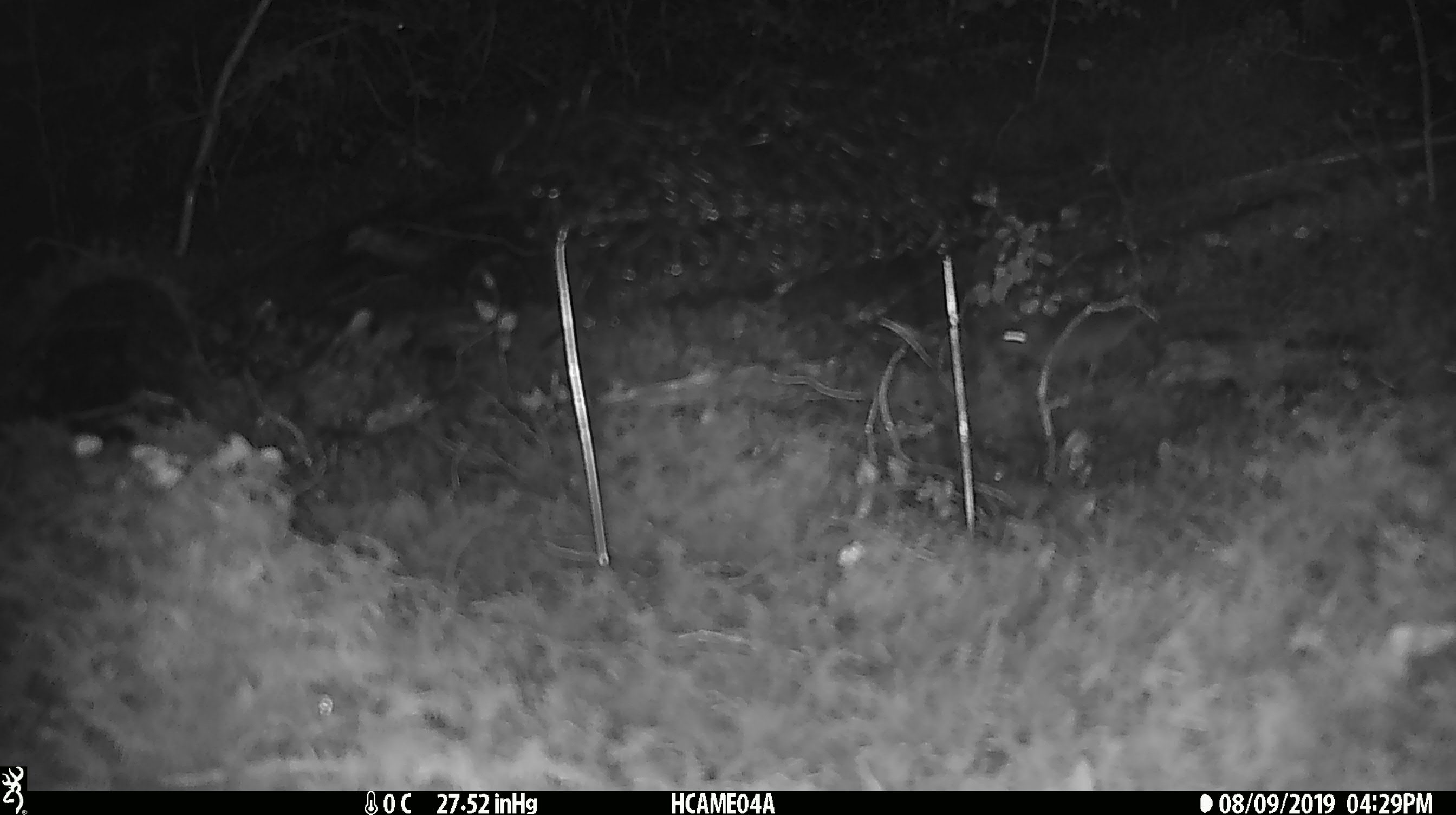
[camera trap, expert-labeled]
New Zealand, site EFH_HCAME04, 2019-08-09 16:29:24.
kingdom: Animalia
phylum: Chordata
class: Mammalia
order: Rodentia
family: Muridae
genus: Mus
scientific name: Mus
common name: mouse